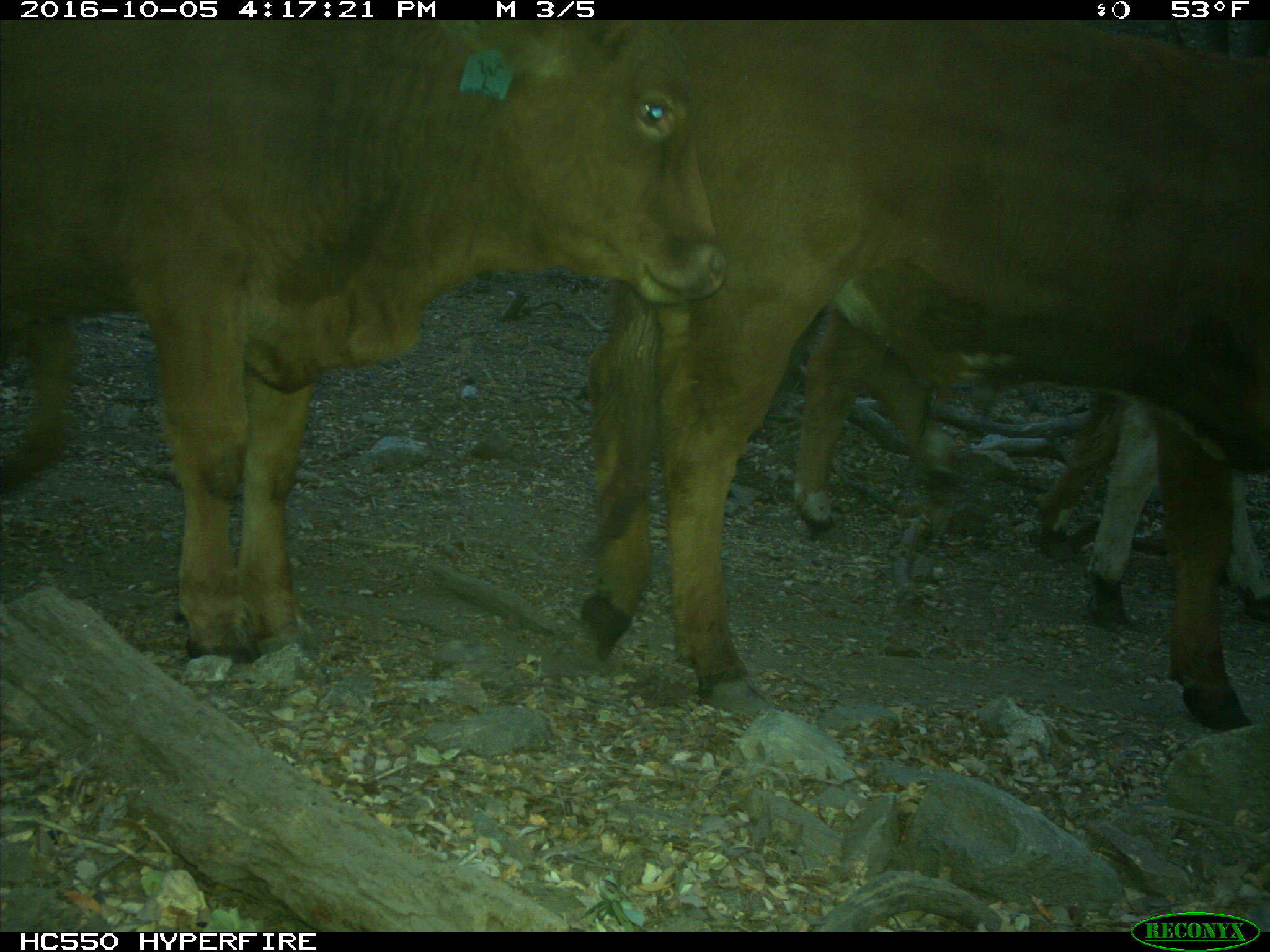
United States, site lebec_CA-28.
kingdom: Animalia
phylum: Chordata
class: Mammalia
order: Artiodactyla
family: Bovidae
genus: Bos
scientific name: Bos taurus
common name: domestic cow